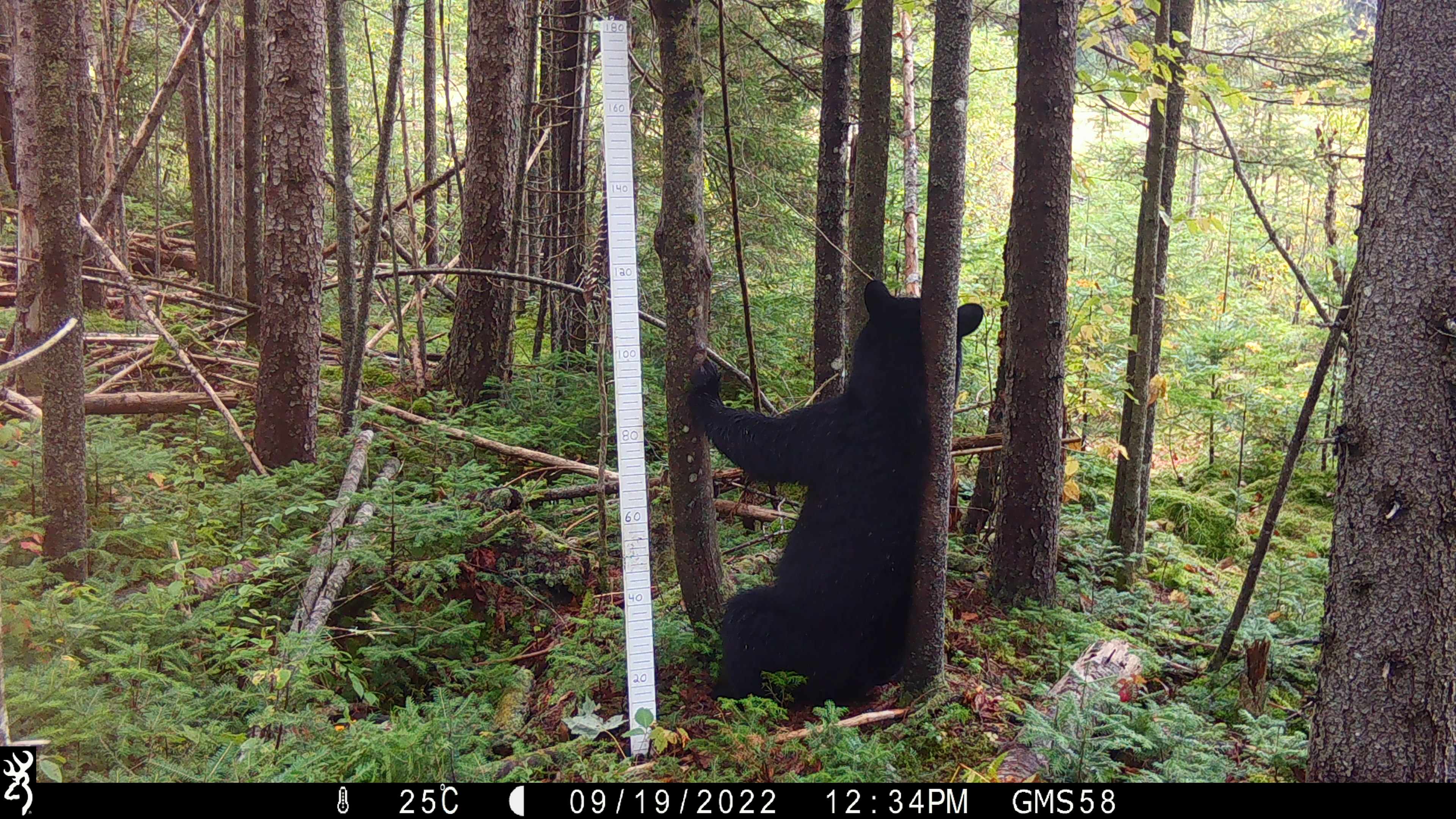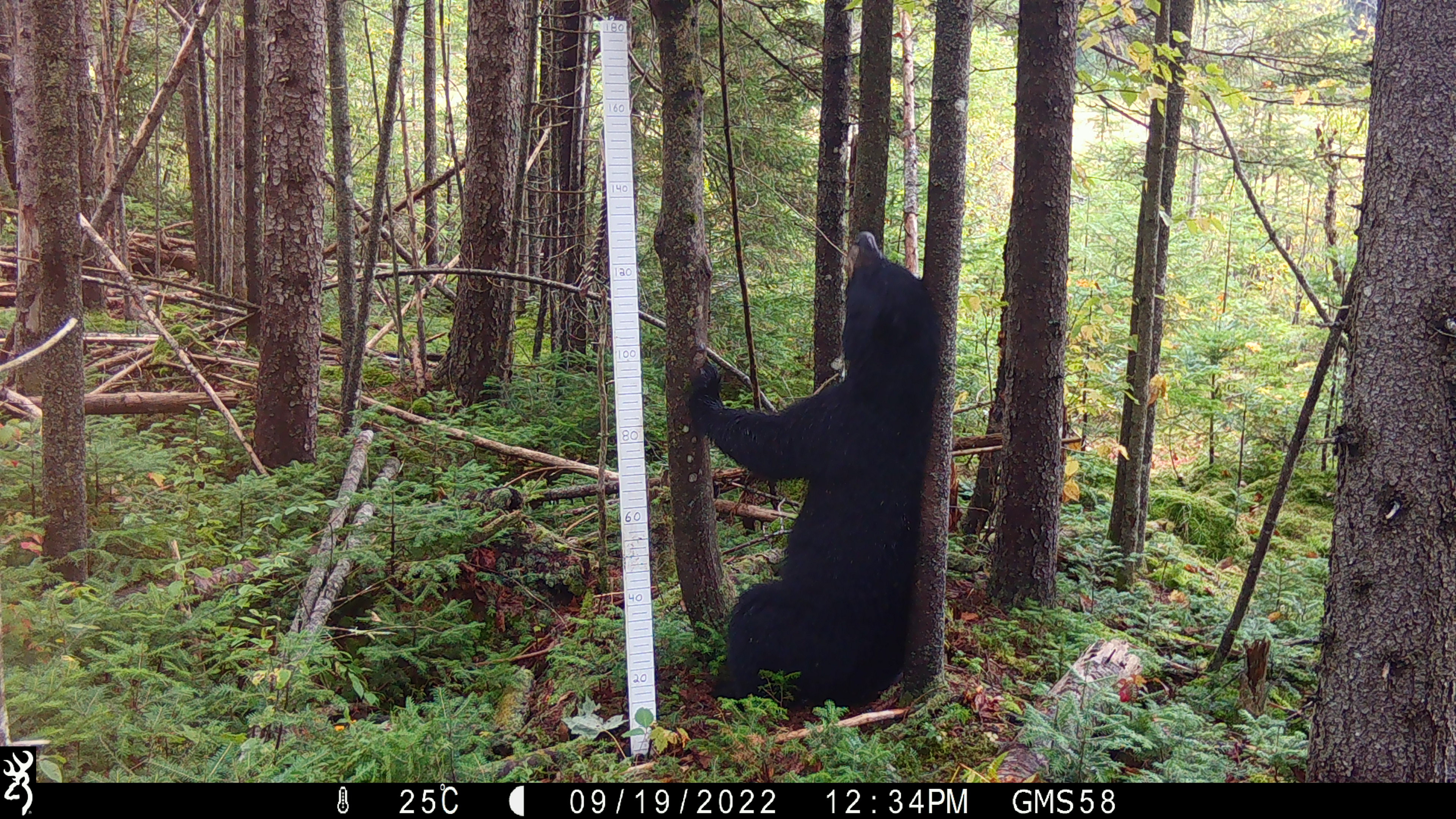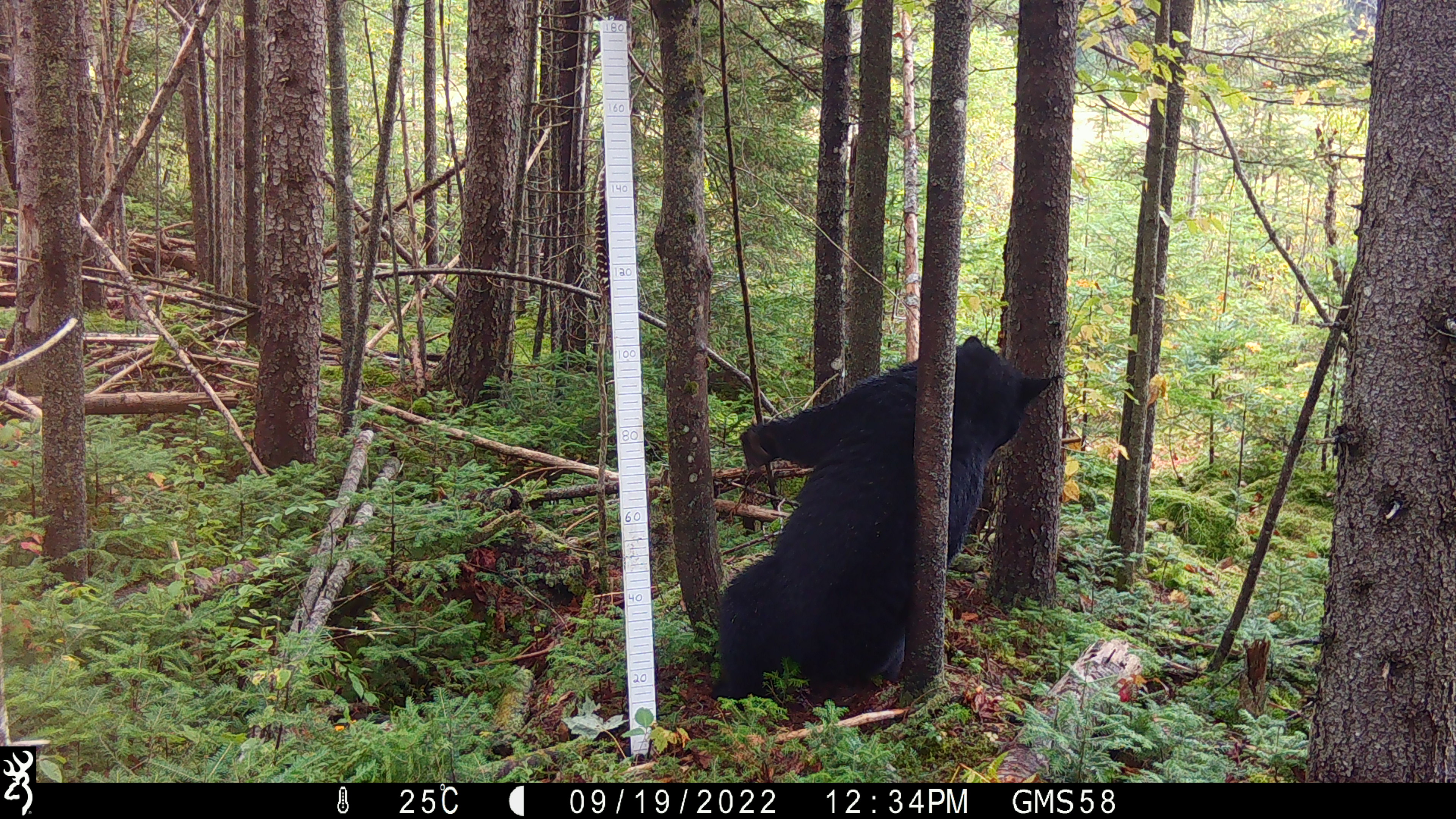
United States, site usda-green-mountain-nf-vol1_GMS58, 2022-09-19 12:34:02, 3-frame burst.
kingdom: Animalia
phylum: Chordata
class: Mammalia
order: Carnivora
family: Ursidae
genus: Ursus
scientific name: Ursus americanus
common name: black bear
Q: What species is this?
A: Black bear (Ursus americanus).